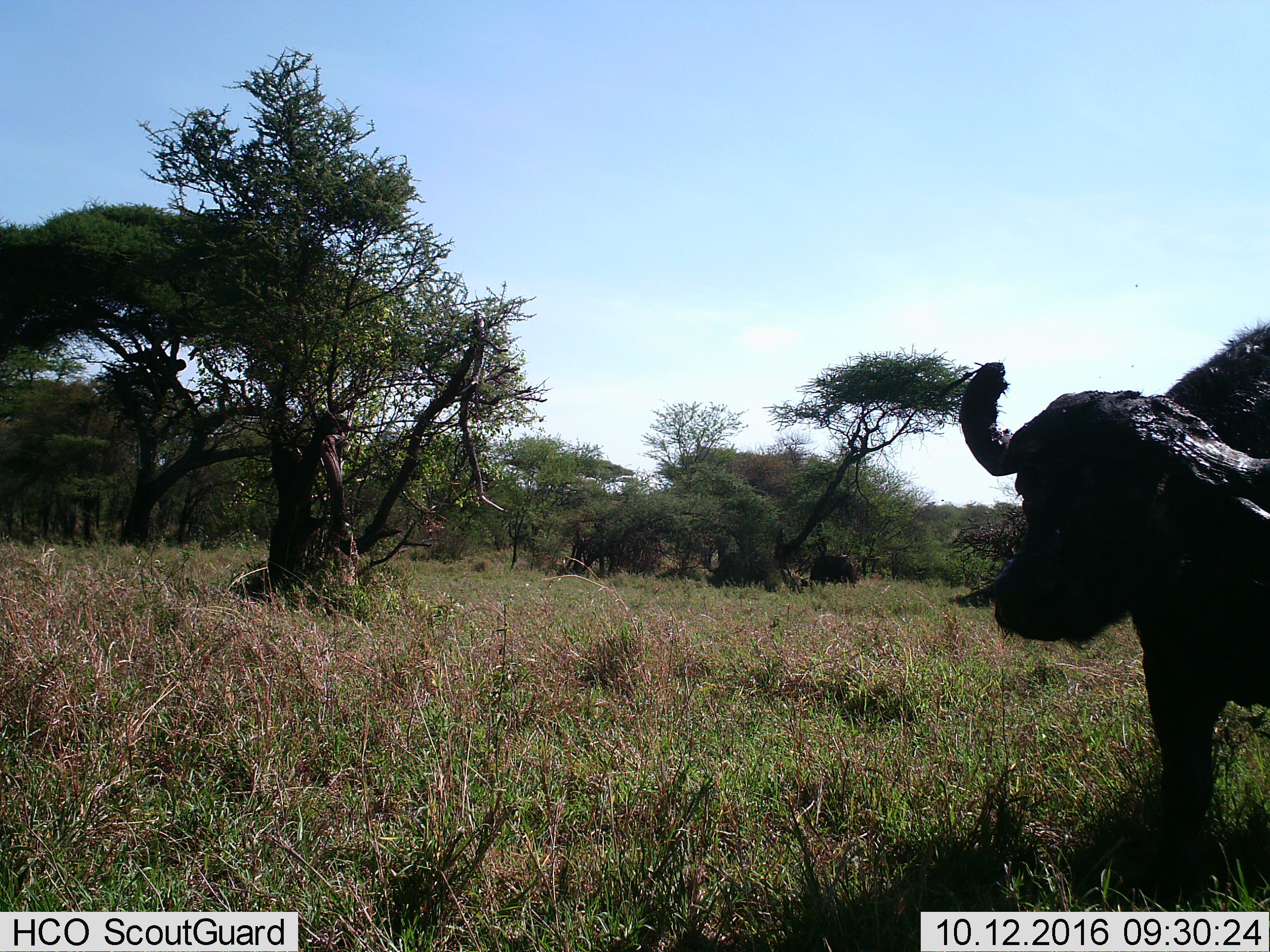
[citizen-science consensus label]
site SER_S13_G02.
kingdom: Animalia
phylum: Chordata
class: Mammalia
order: Artiodactyla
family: Bovidae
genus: Syncerus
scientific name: Syncerus caffer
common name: african buffalo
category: buffalo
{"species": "buffalo (african buffalo) (Syncerus caffer)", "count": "1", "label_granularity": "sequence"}